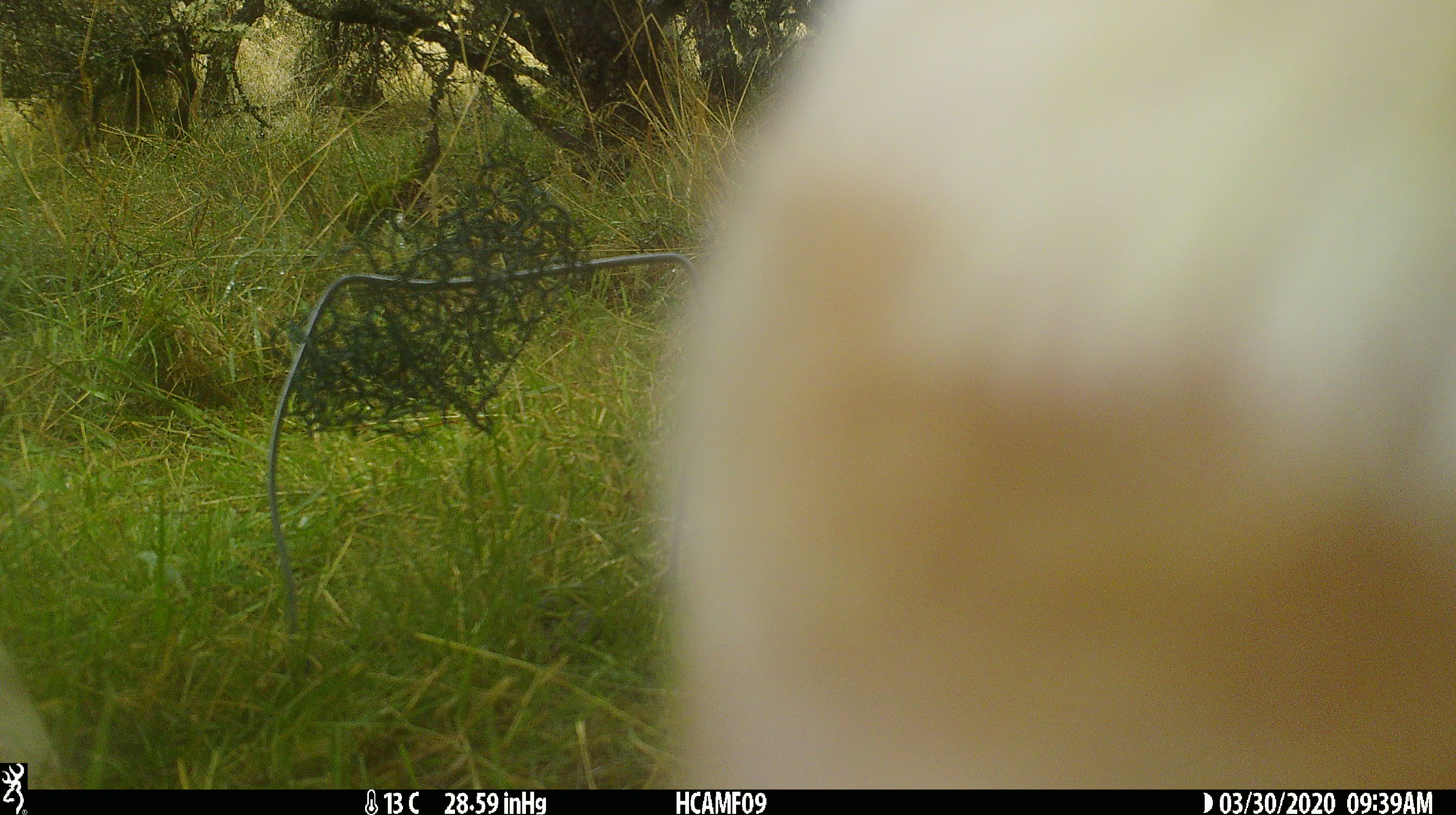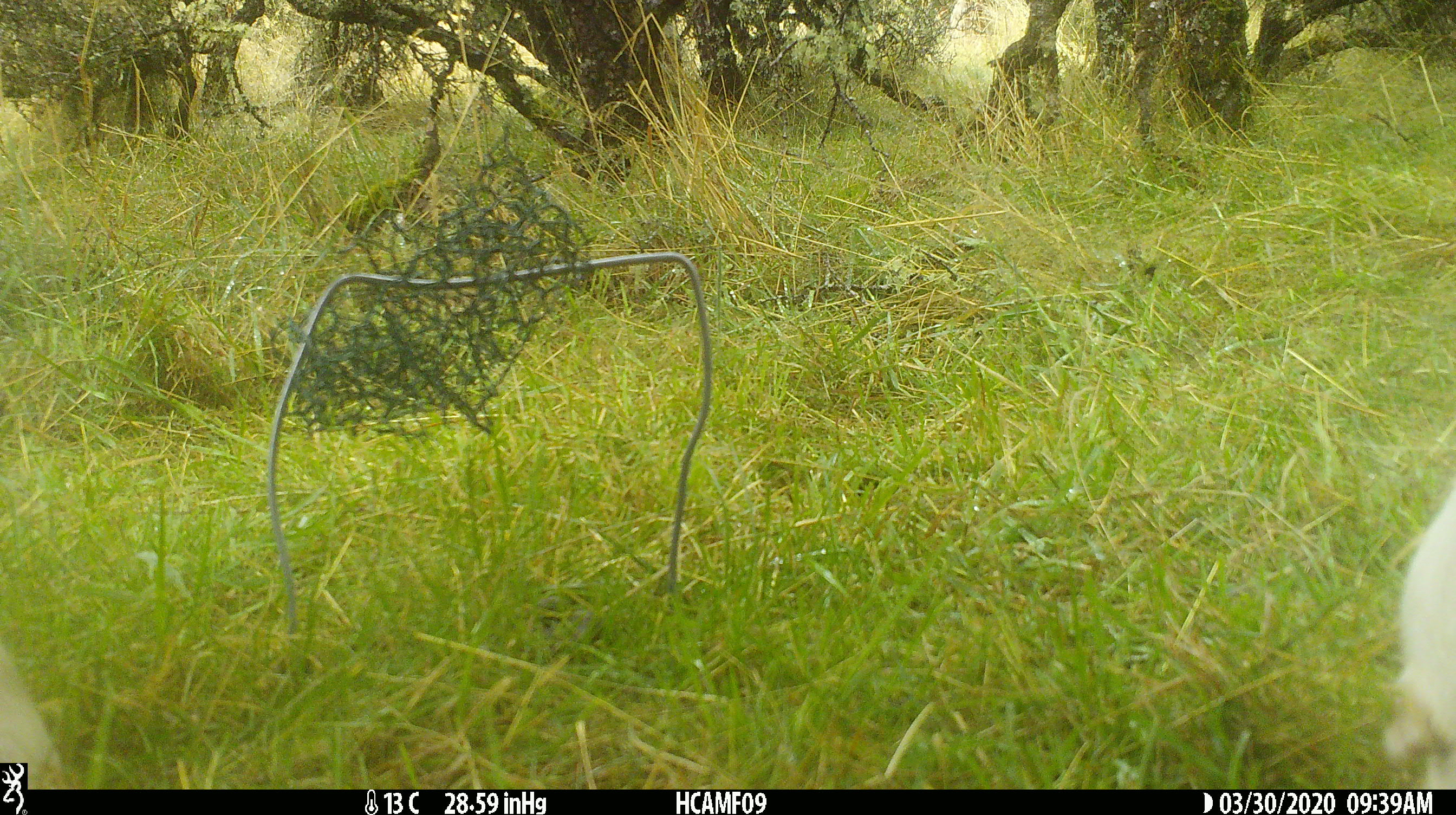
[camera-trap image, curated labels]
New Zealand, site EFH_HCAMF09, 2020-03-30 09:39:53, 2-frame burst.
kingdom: Animalia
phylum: Chordata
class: Mammalia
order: Artiodactyla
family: Bovidae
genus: Bos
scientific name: Bos taurus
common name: domestic cow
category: cow